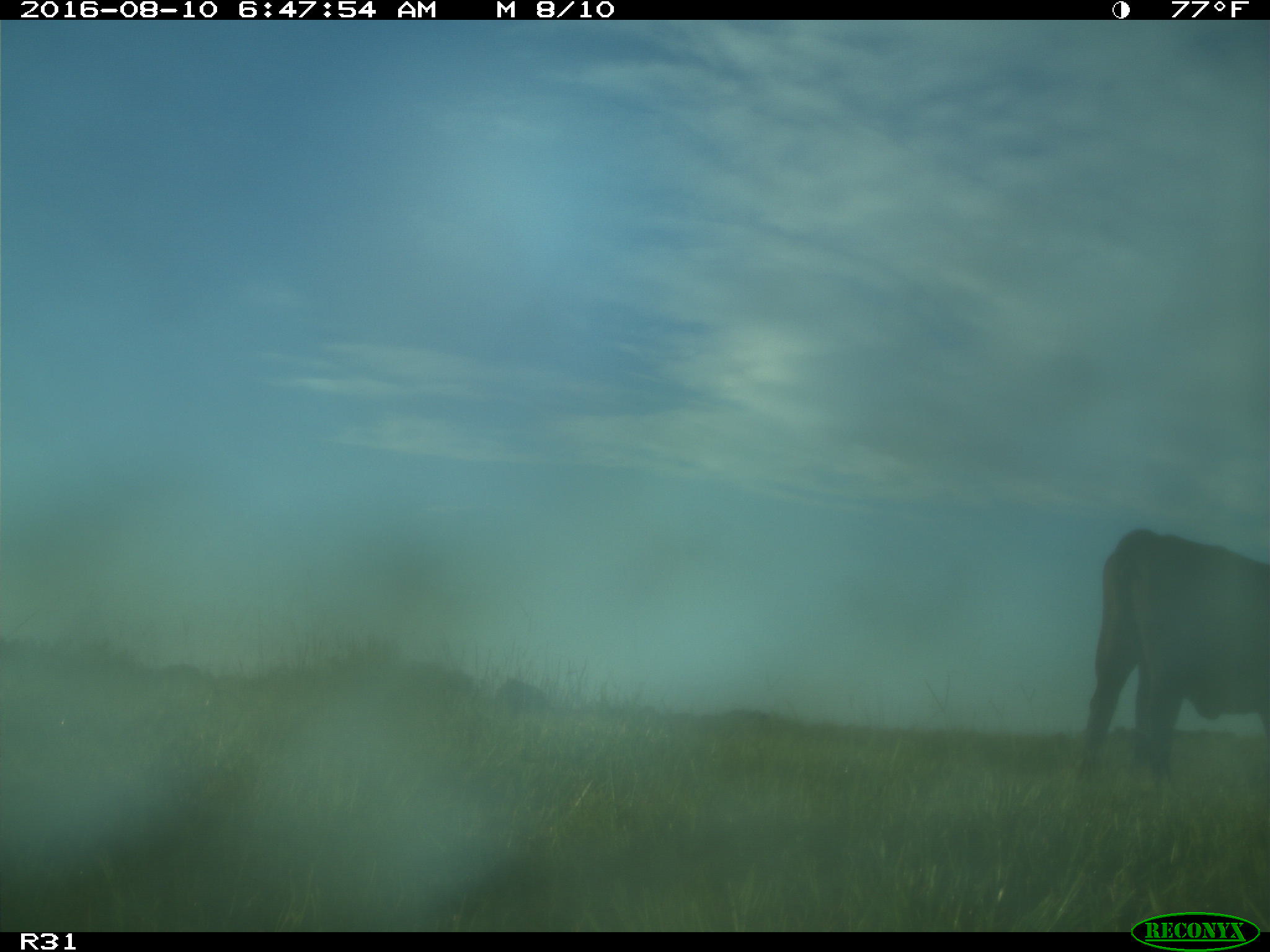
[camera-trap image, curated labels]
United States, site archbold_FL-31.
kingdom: Animalia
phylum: Chordata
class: Mammalia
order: Artiodactyla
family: Bovidae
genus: Bos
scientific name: Bos taurus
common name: domestic cow